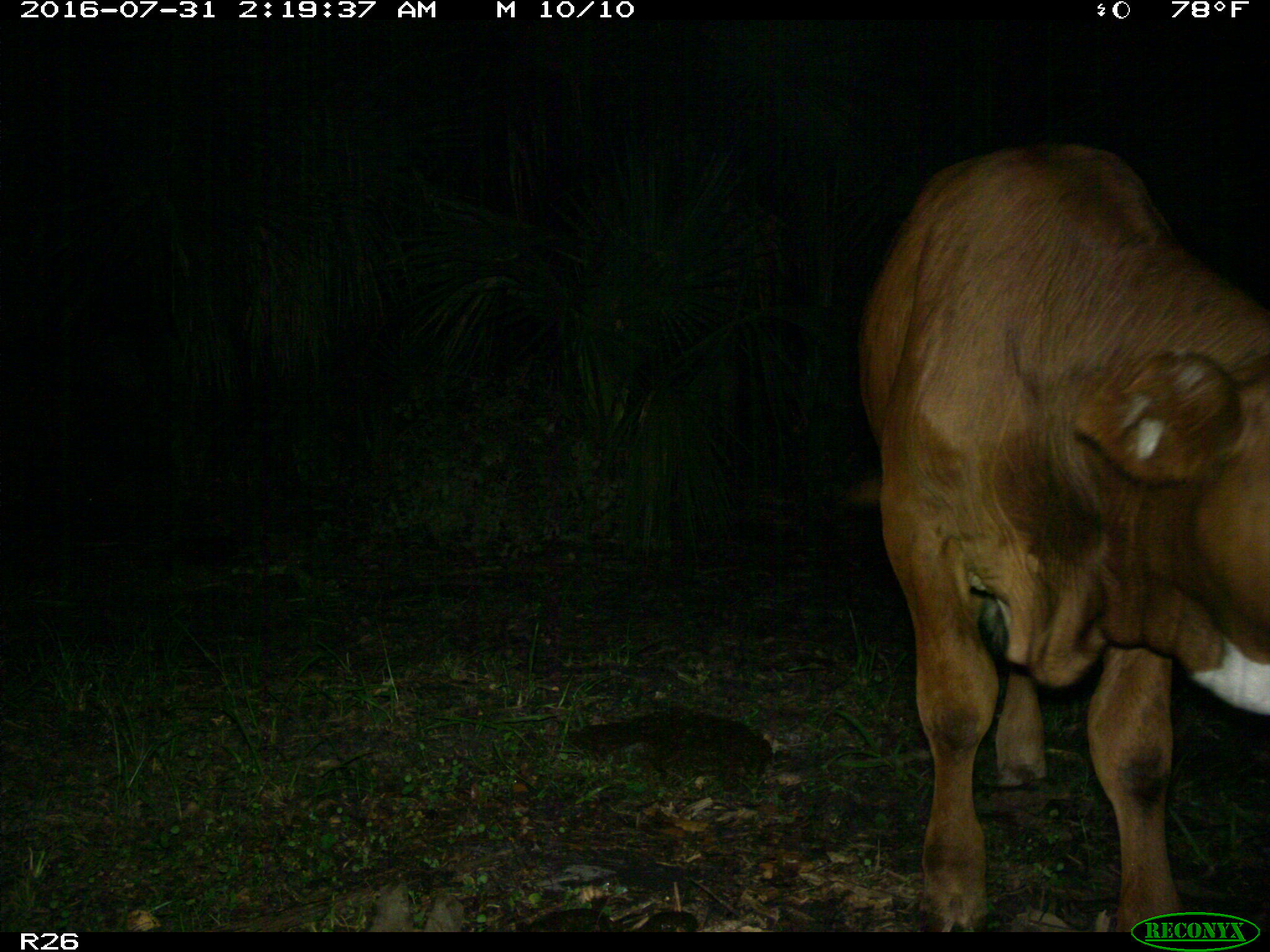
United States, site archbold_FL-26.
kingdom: Animalia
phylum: Chordata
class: Mammalia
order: Artiodactyla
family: Bovidae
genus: Bos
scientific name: Bos taurus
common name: domestic cow